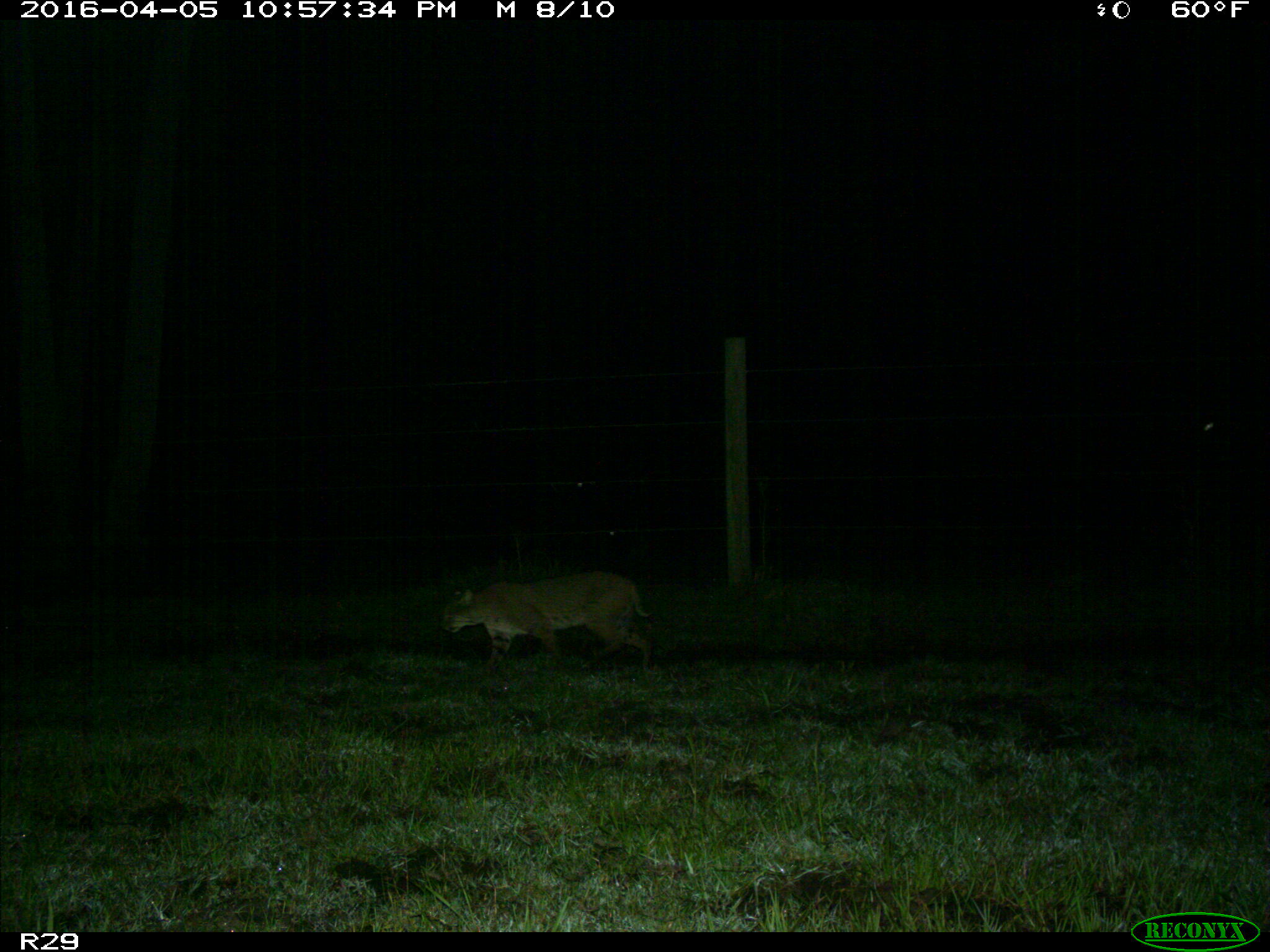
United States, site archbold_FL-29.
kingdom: Animalia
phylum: Chordata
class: Mammalia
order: Carnivora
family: Felidae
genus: Lynx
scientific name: Lynx rufus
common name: bobcat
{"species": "Lynx rufus (bobcat)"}